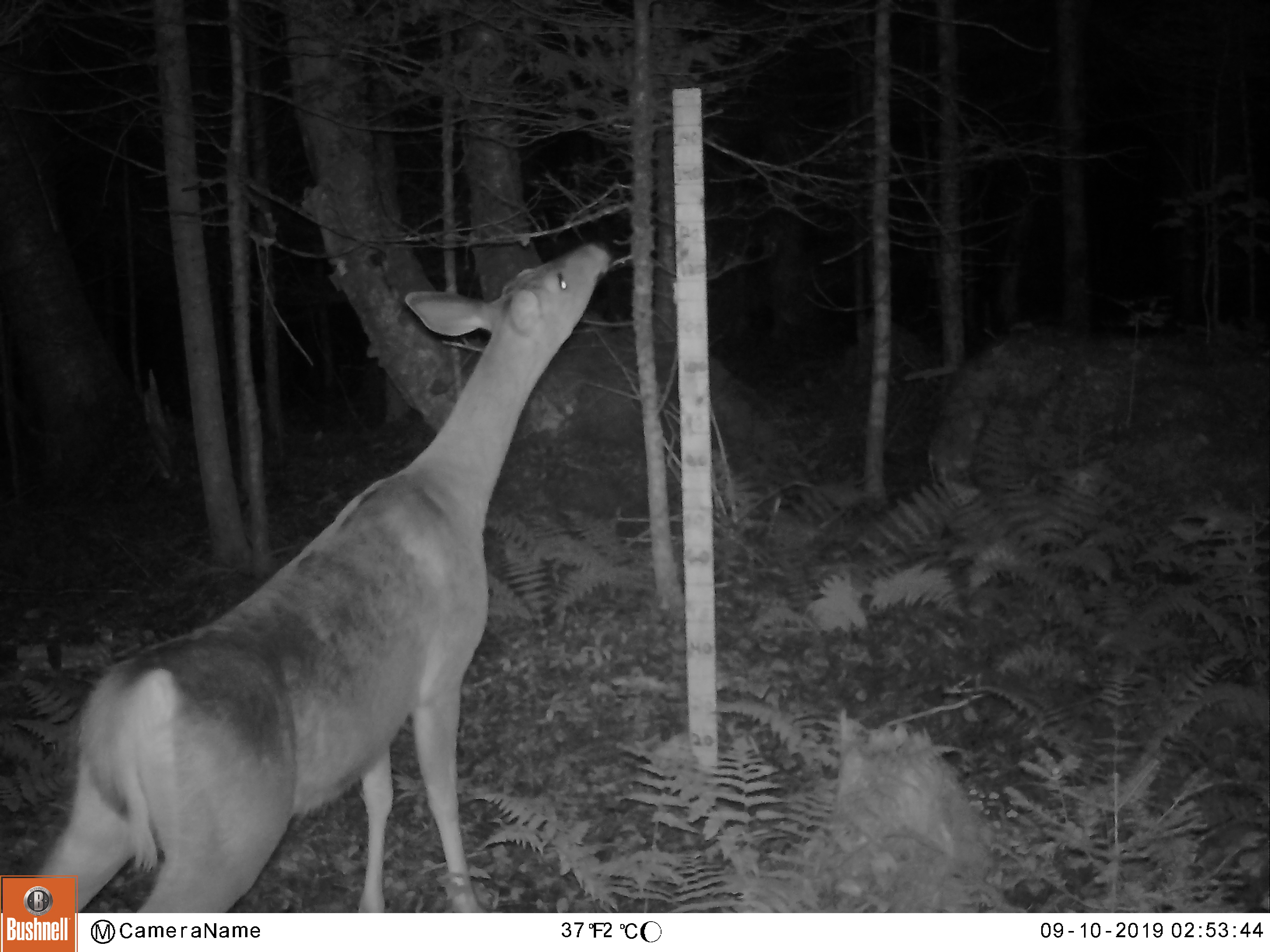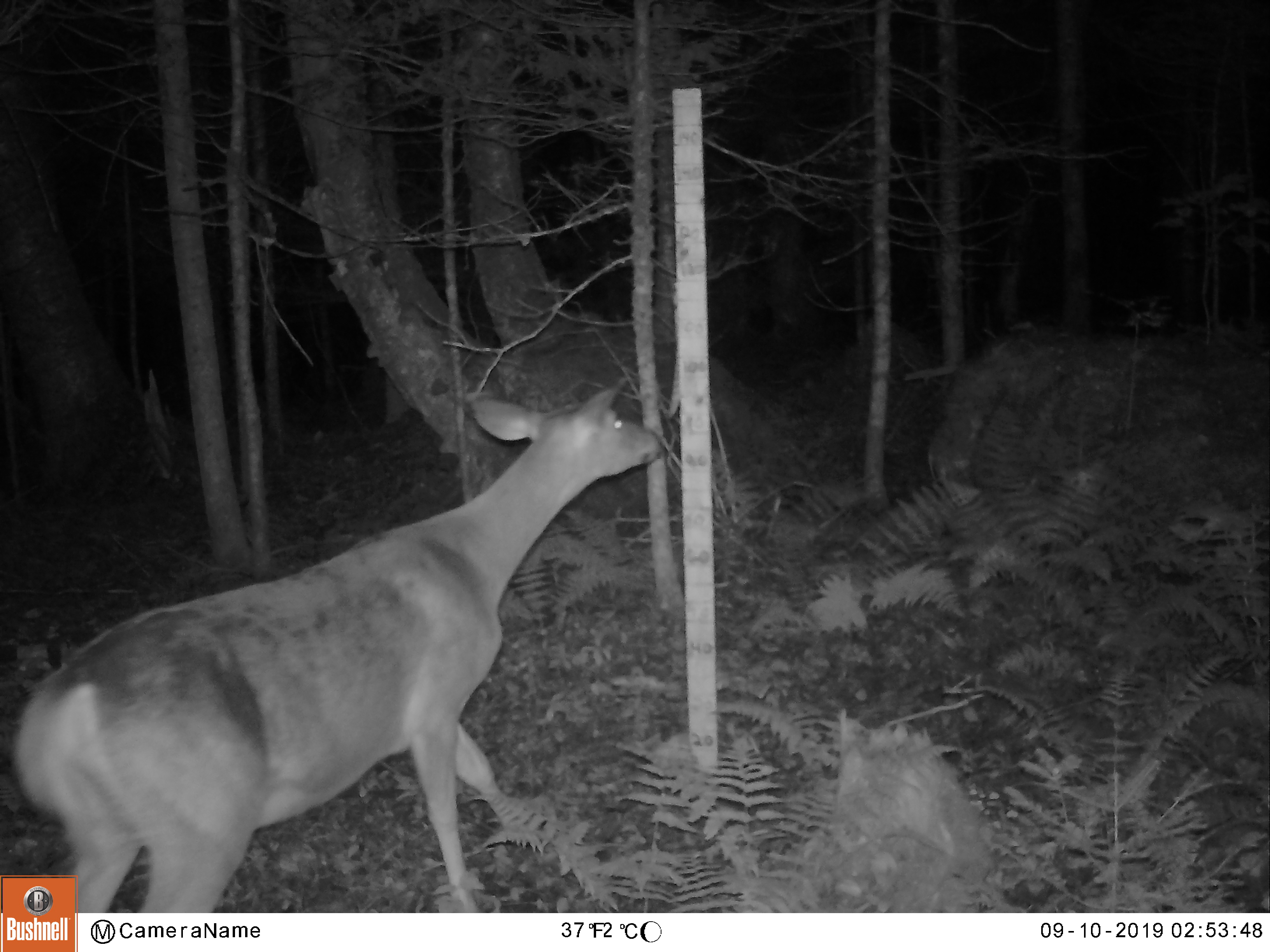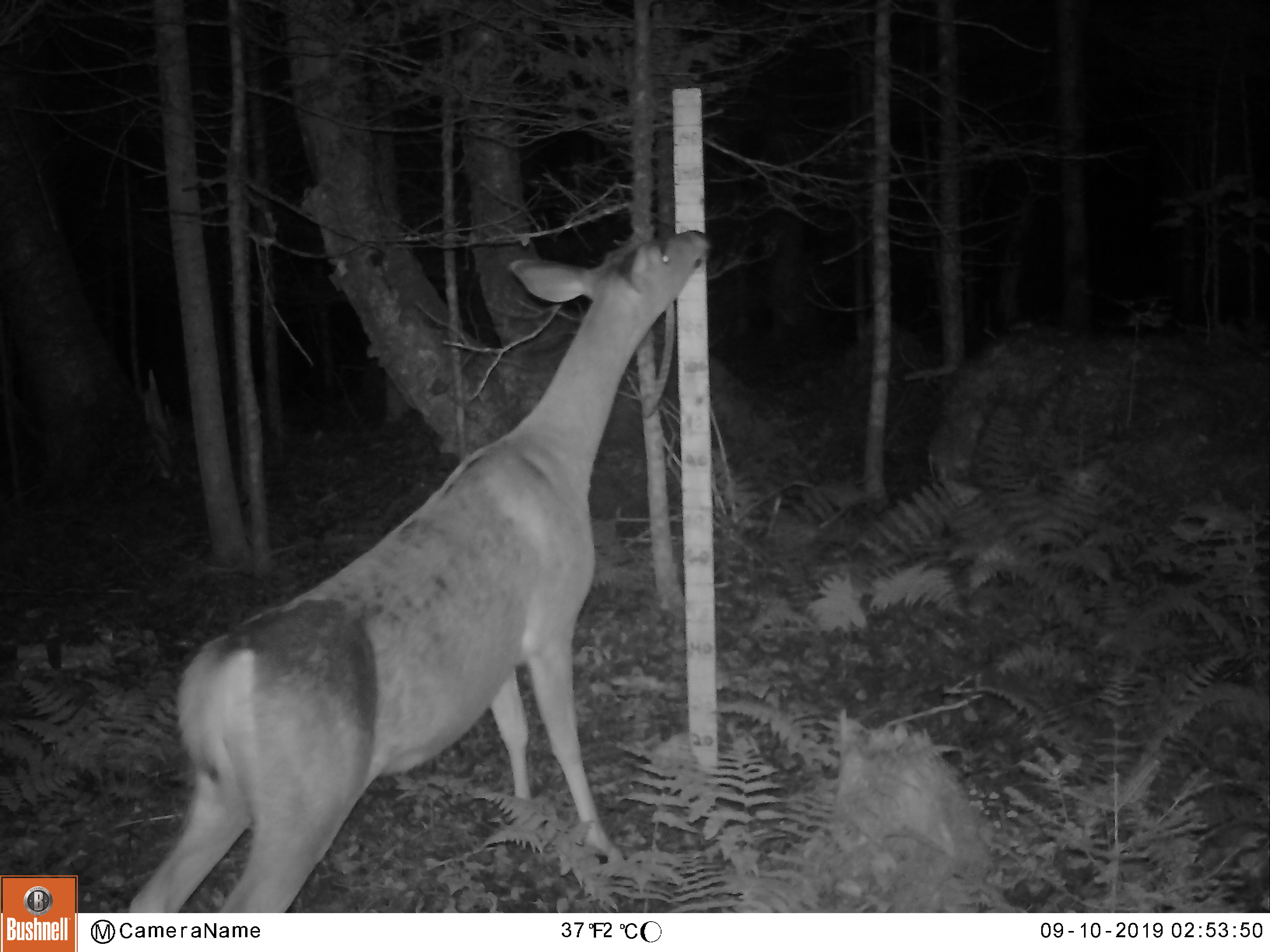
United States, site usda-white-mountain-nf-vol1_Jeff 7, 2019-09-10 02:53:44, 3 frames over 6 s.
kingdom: Animalia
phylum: Chordata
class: Mammalia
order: Artiodactyla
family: Cervidae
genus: Odocoileus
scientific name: Odocoileus virginianus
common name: white-tailed deer